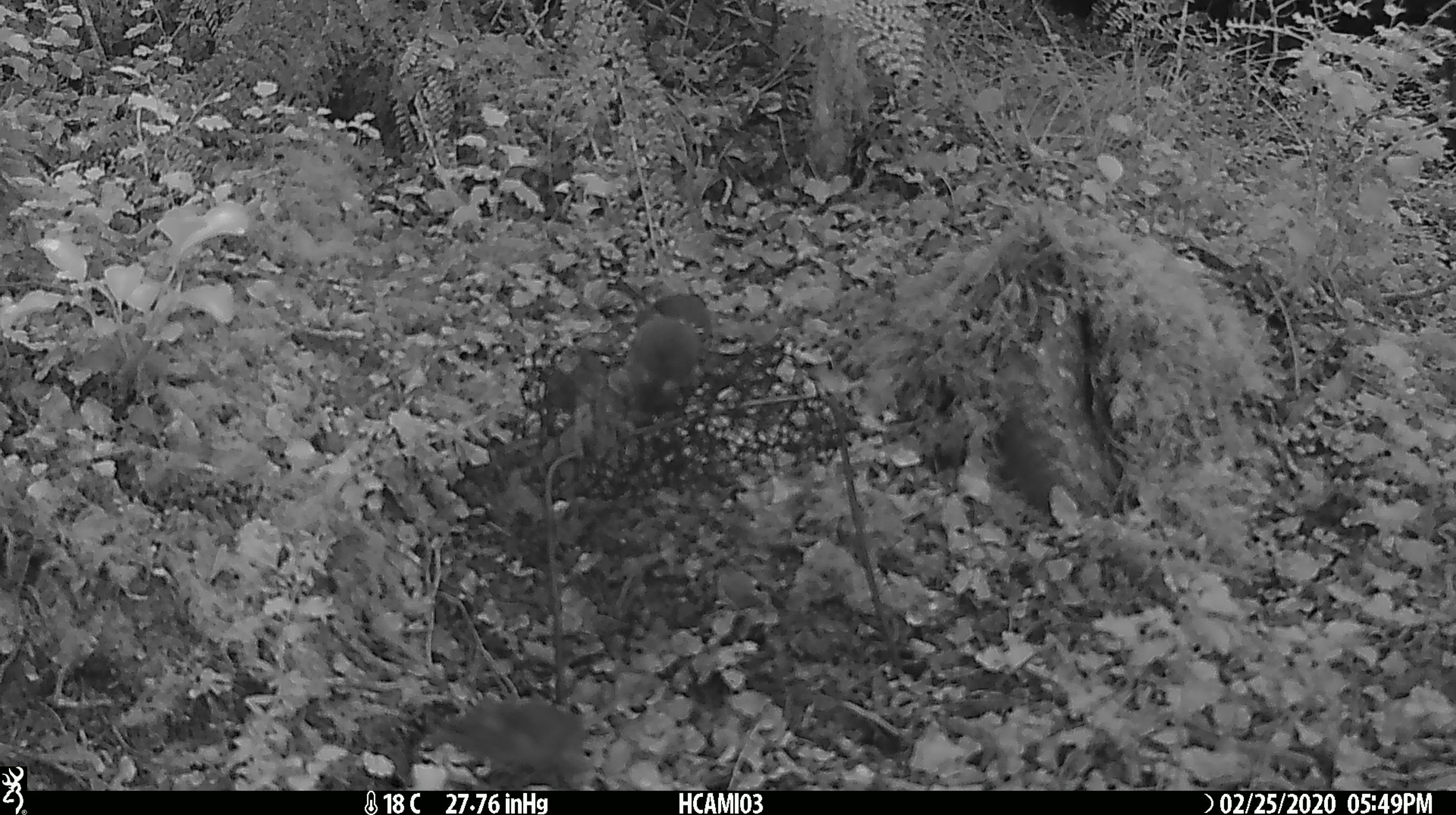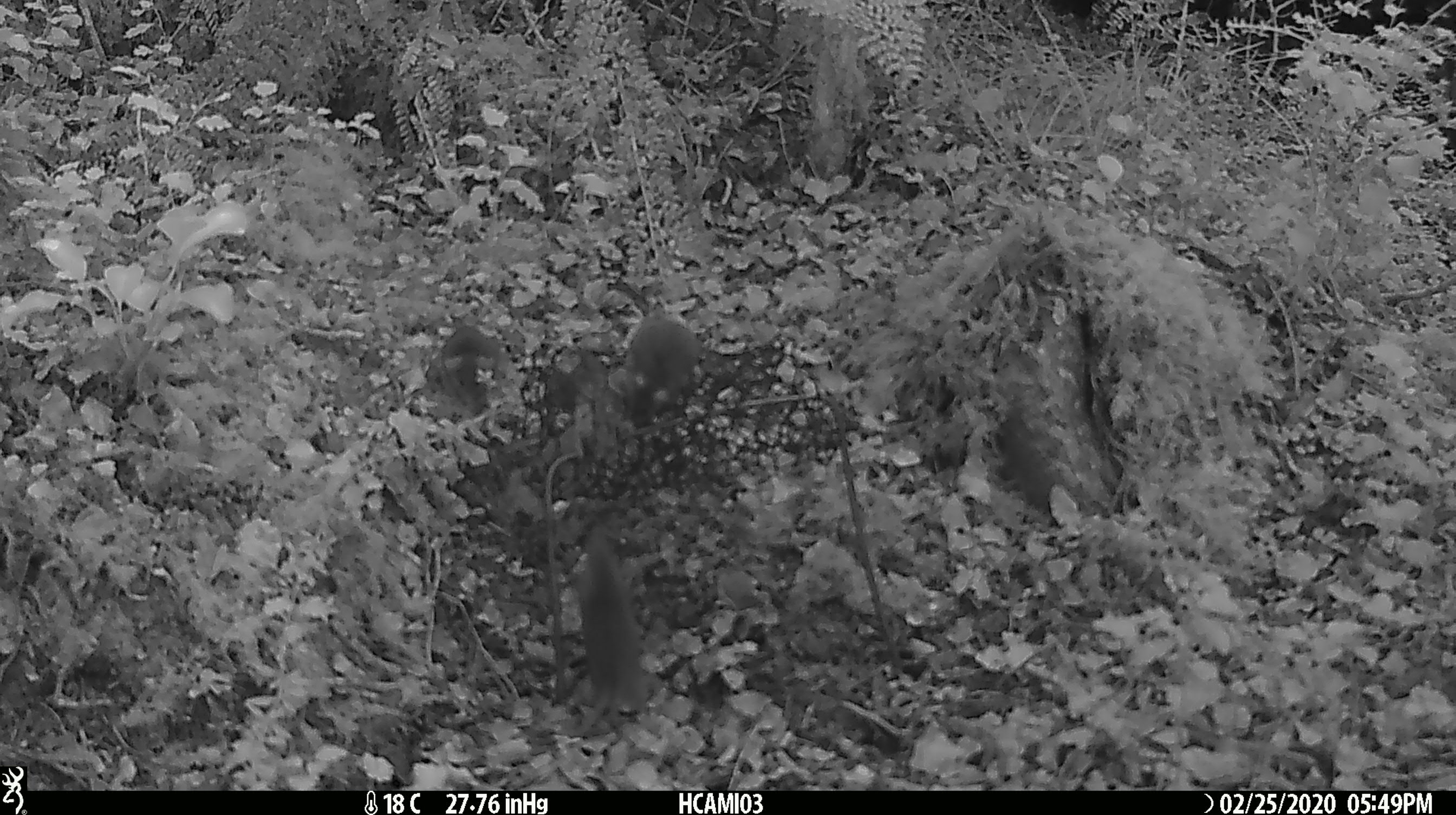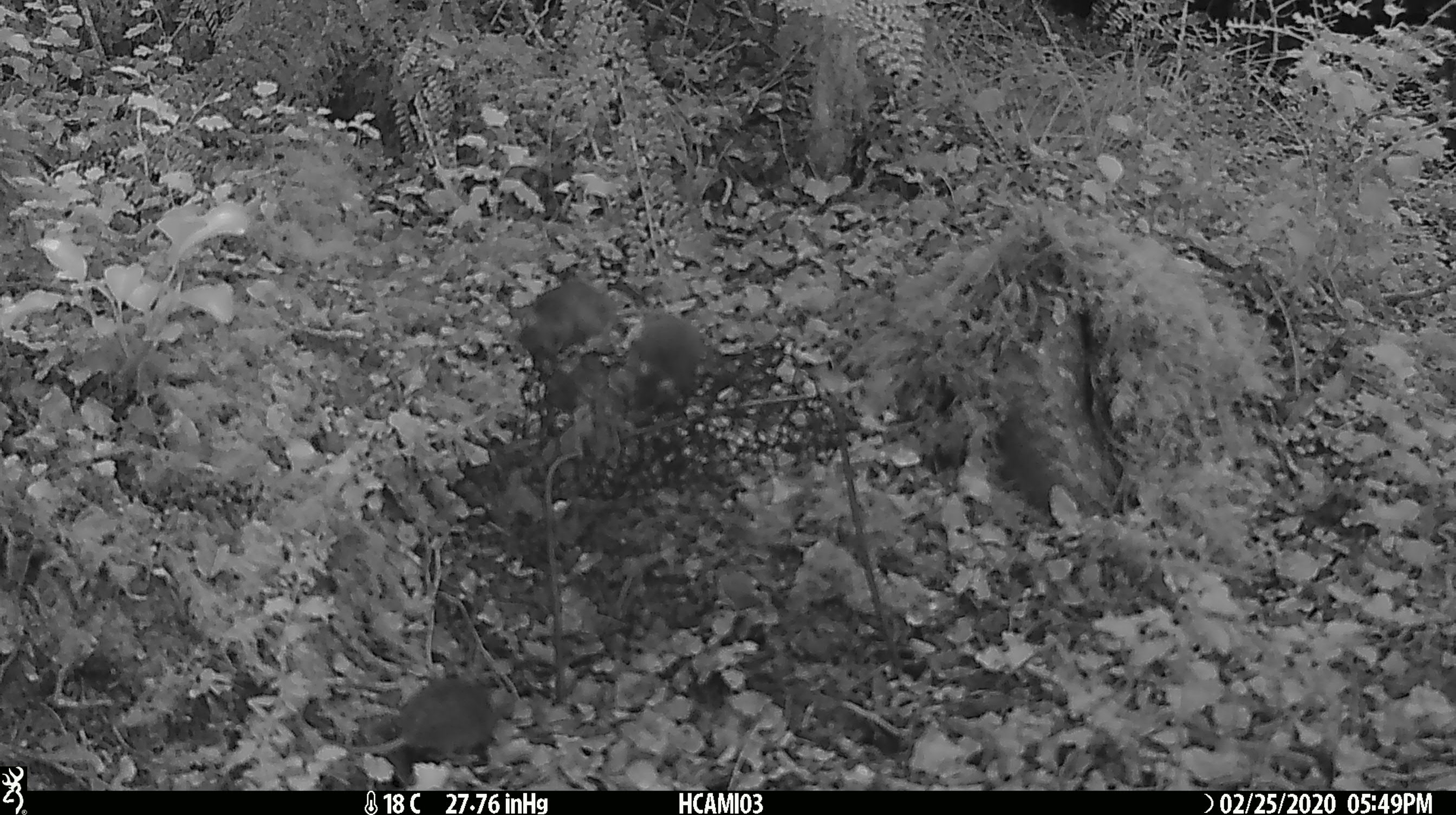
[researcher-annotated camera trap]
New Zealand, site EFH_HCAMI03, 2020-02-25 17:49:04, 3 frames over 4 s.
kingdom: Animalia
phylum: Chordata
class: Mammalia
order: Rodentia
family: Muridae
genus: Mus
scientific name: Mus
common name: mouse